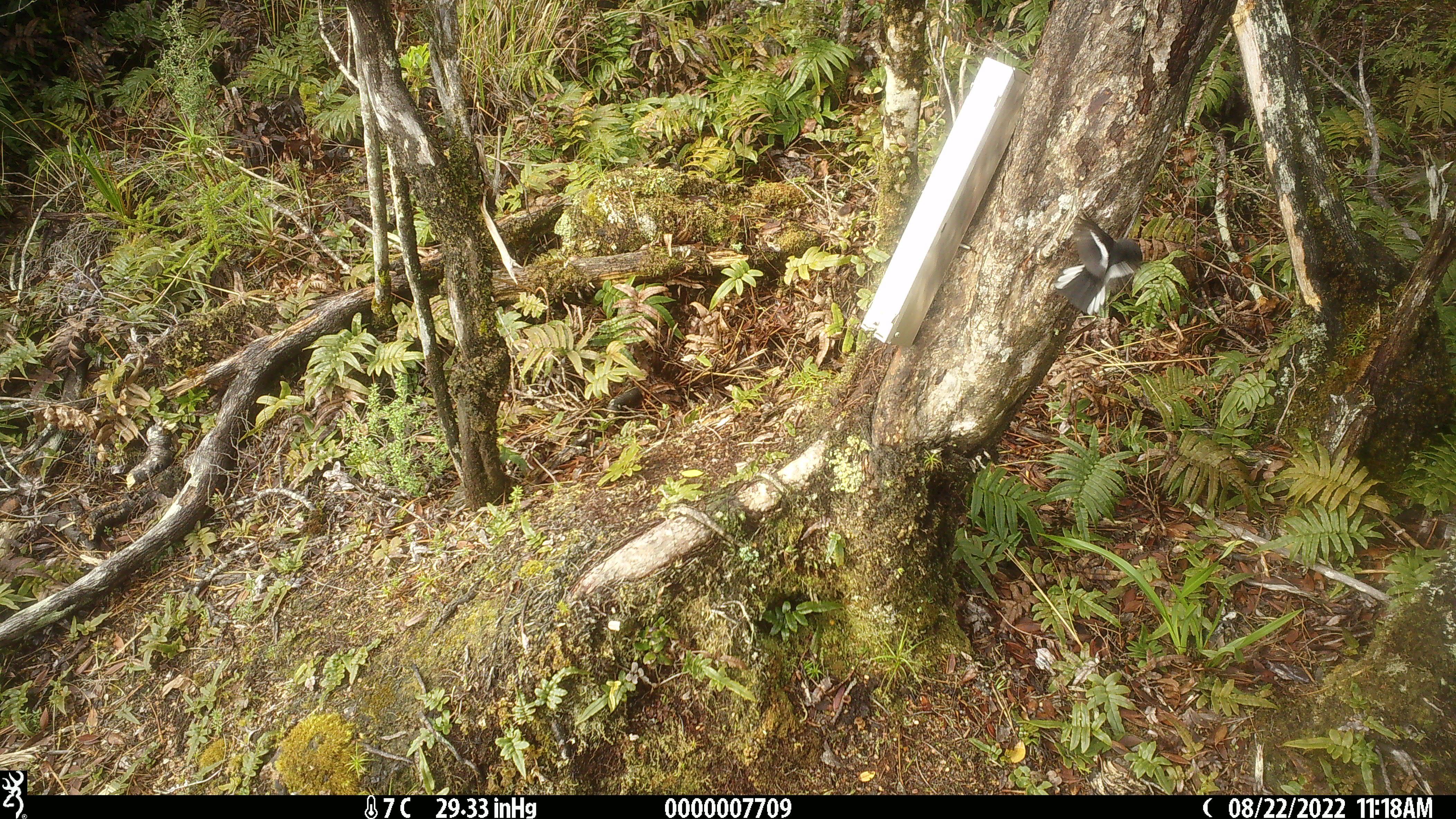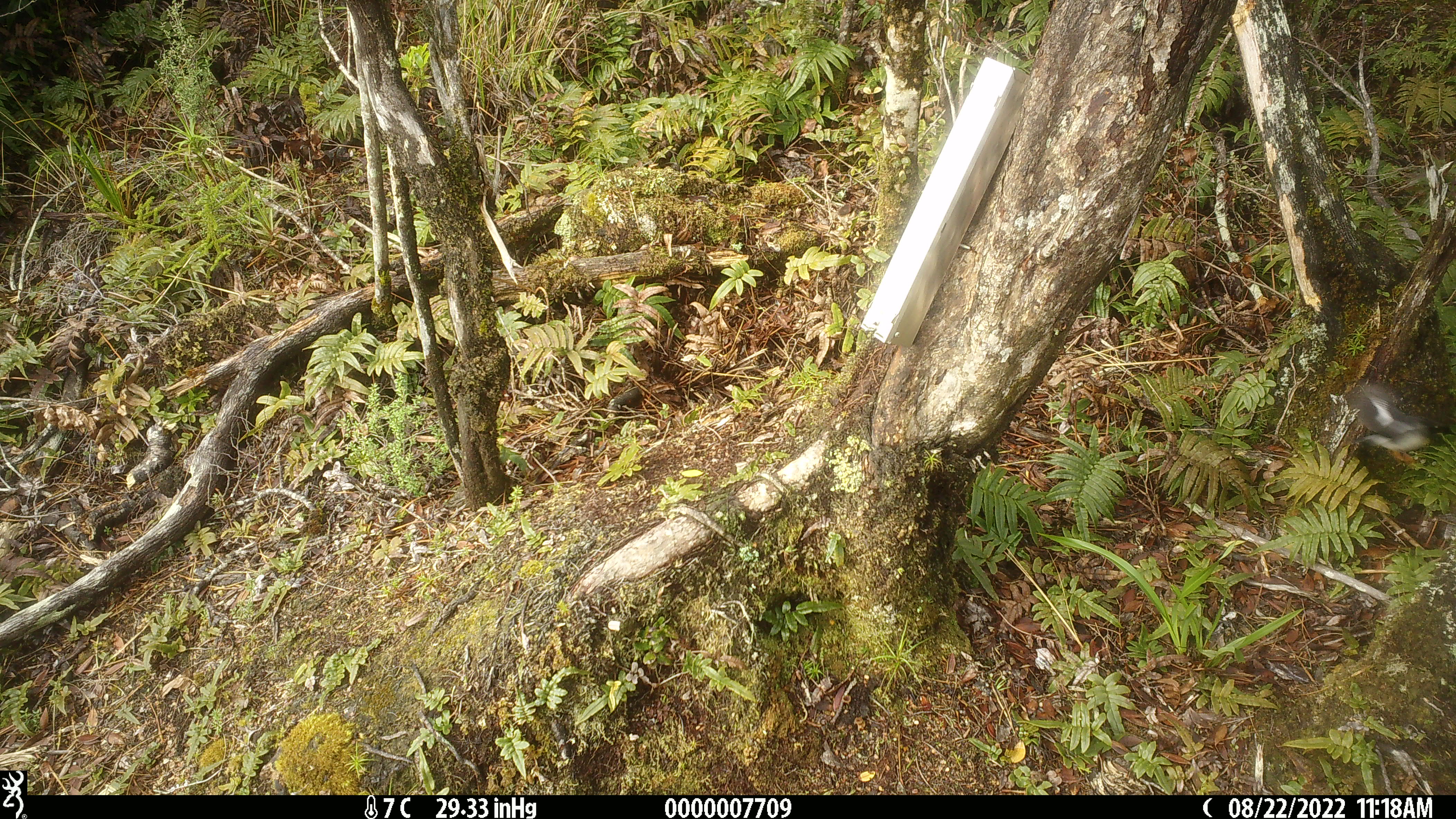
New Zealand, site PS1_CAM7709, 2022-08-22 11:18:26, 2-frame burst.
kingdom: Animalia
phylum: Chordata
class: Aves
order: Passeriformes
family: Petroicidae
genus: Petroica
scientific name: Petroica macrocephala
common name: tomtit